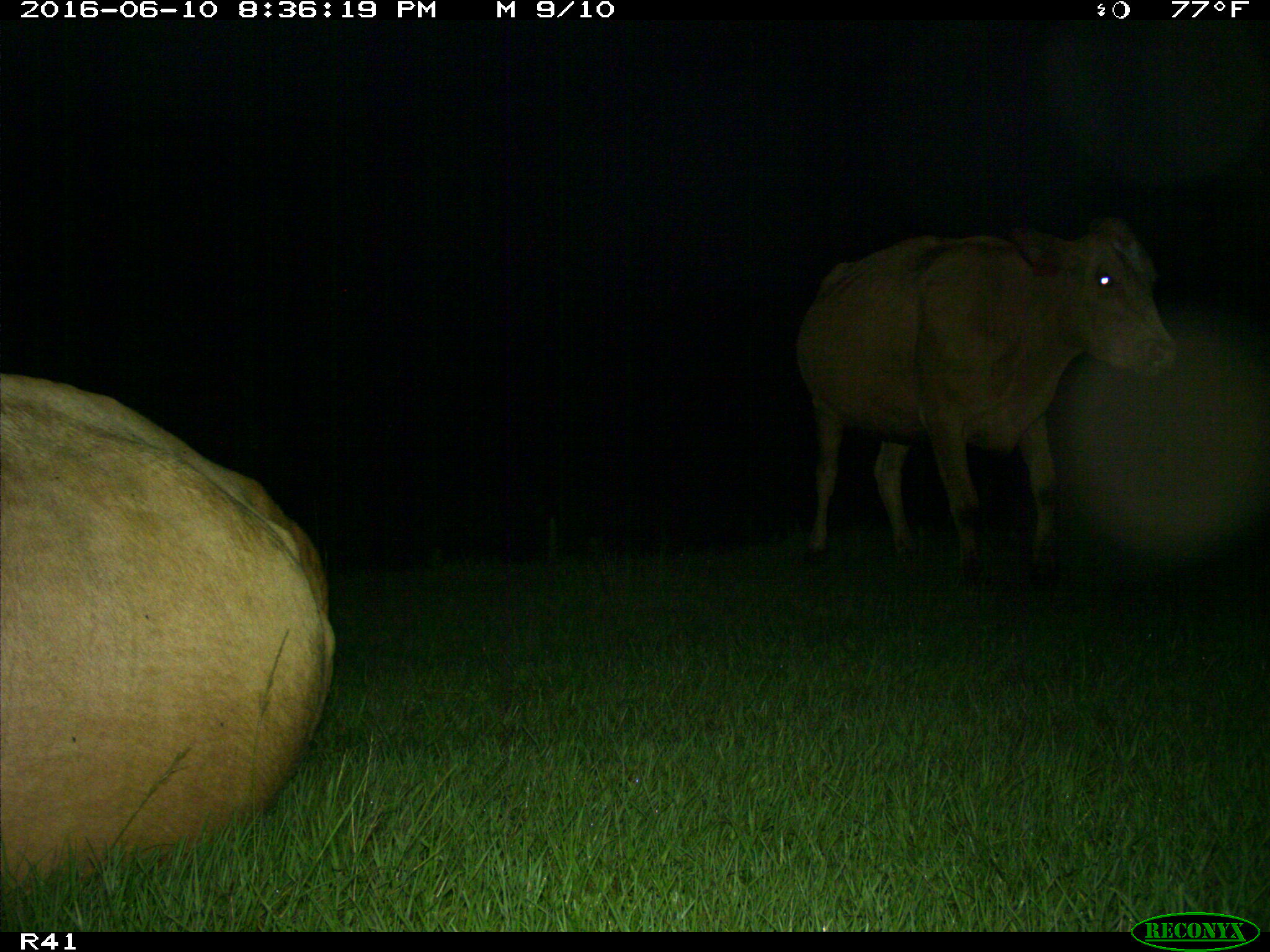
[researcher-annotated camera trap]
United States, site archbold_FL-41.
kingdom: Animalia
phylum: Chordata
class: Mammalia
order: Artiodactyla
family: Bovidae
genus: Bos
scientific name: Bos taurus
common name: domestic cow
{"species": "Bos taurus (domestic cow)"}